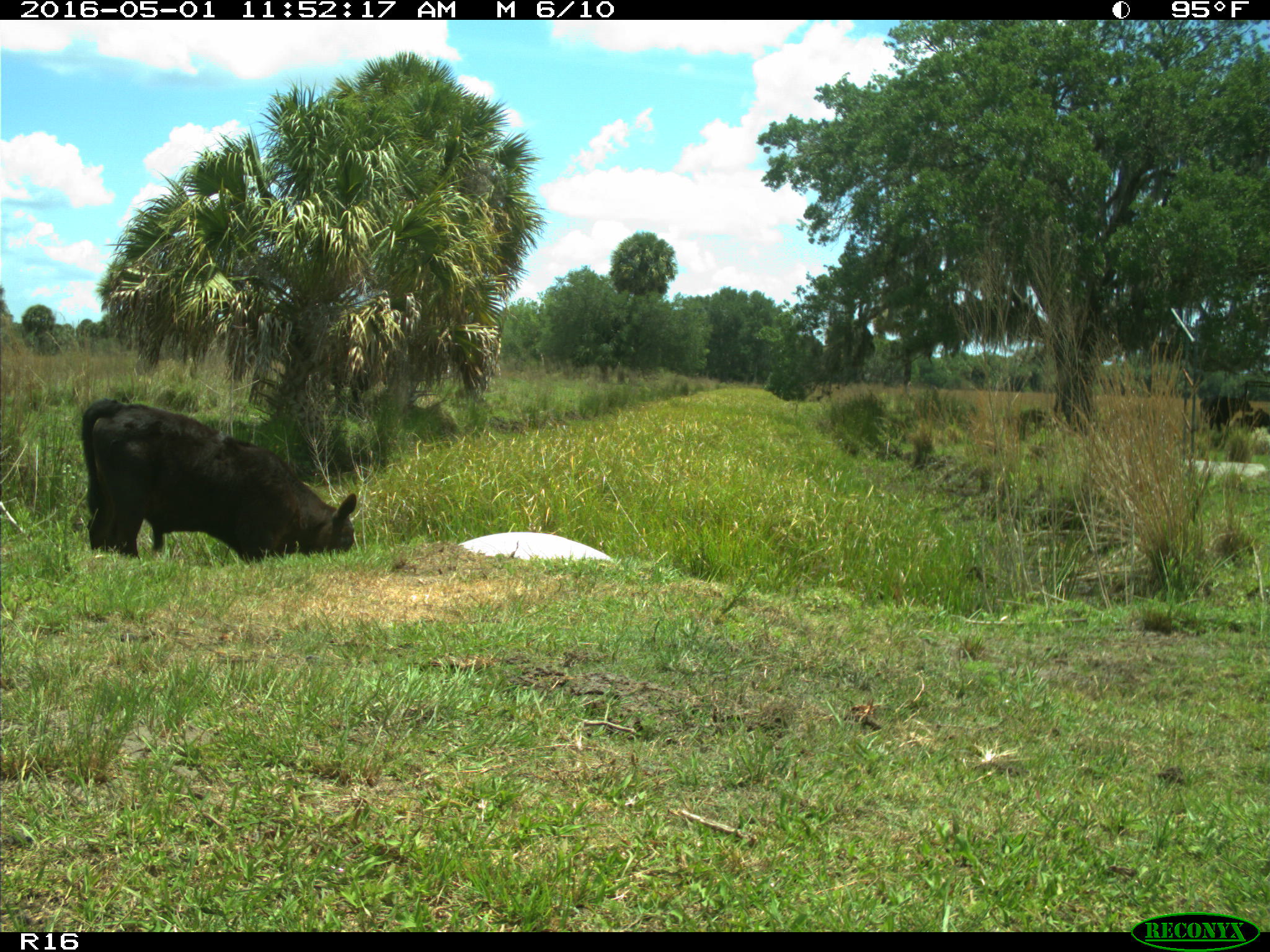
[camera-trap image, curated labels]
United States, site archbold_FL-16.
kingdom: Animalia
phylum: Chordata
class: Mammalia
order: Artiodactyla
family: Bovidae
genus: Bos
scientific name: Bos taurus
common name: domestic cow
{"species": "Bos taurus (domestic cow)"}